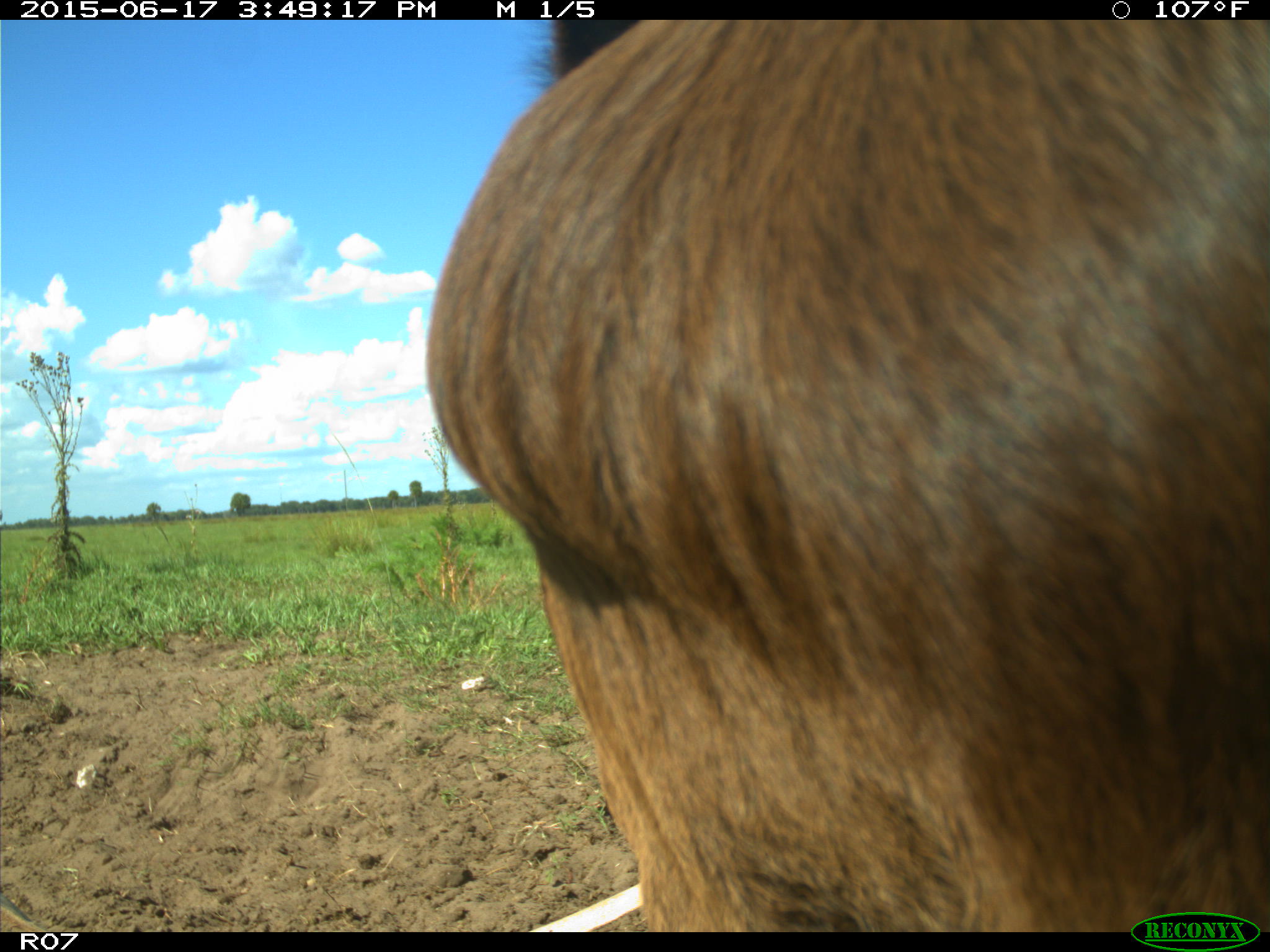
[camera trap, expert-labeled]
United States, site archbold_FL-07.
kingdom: Animalia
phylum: Chordata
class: Mammalia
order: Artiodactyla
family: Bovidae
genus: Bos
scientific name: Bos taurus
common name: domestic cow